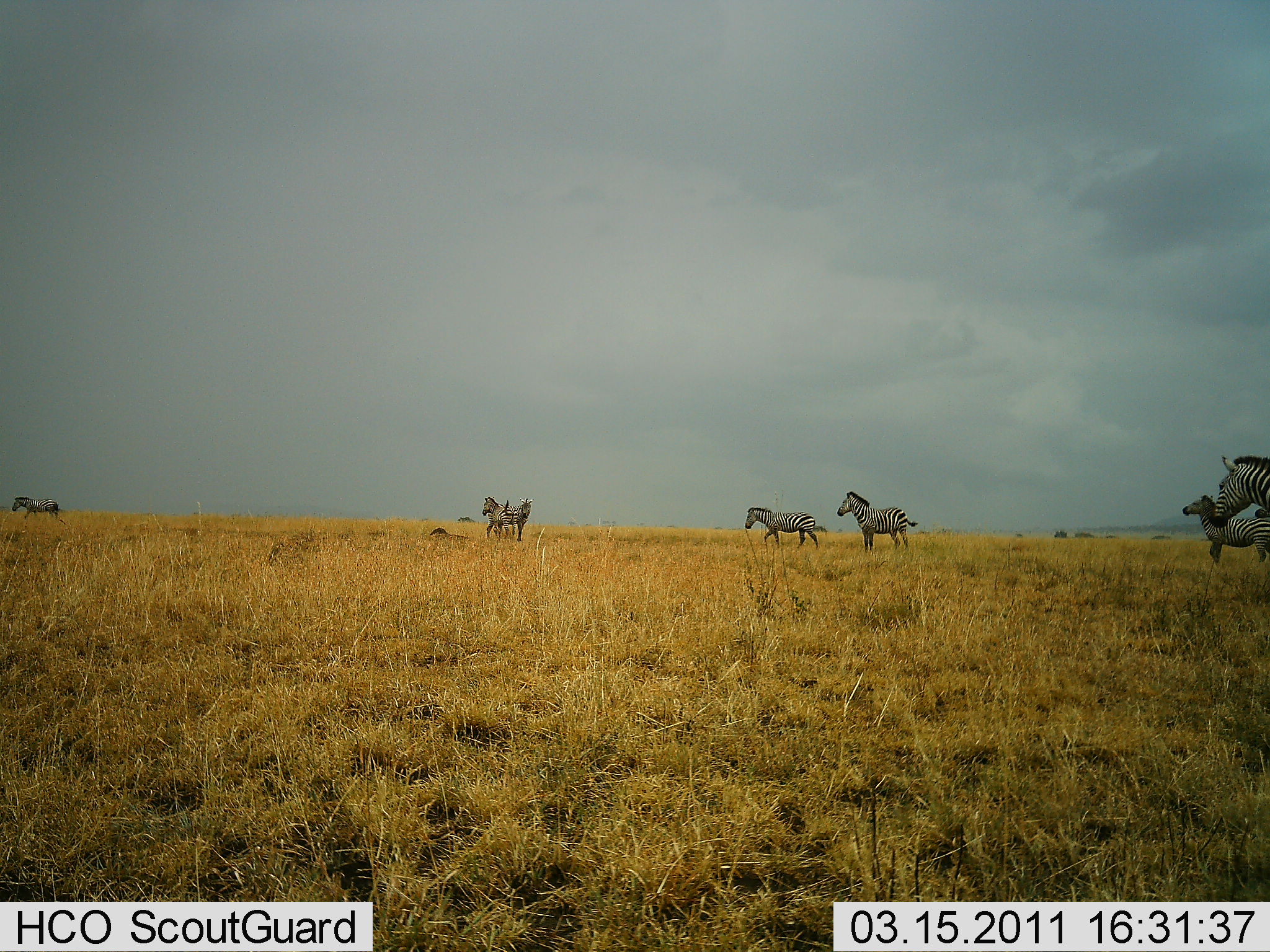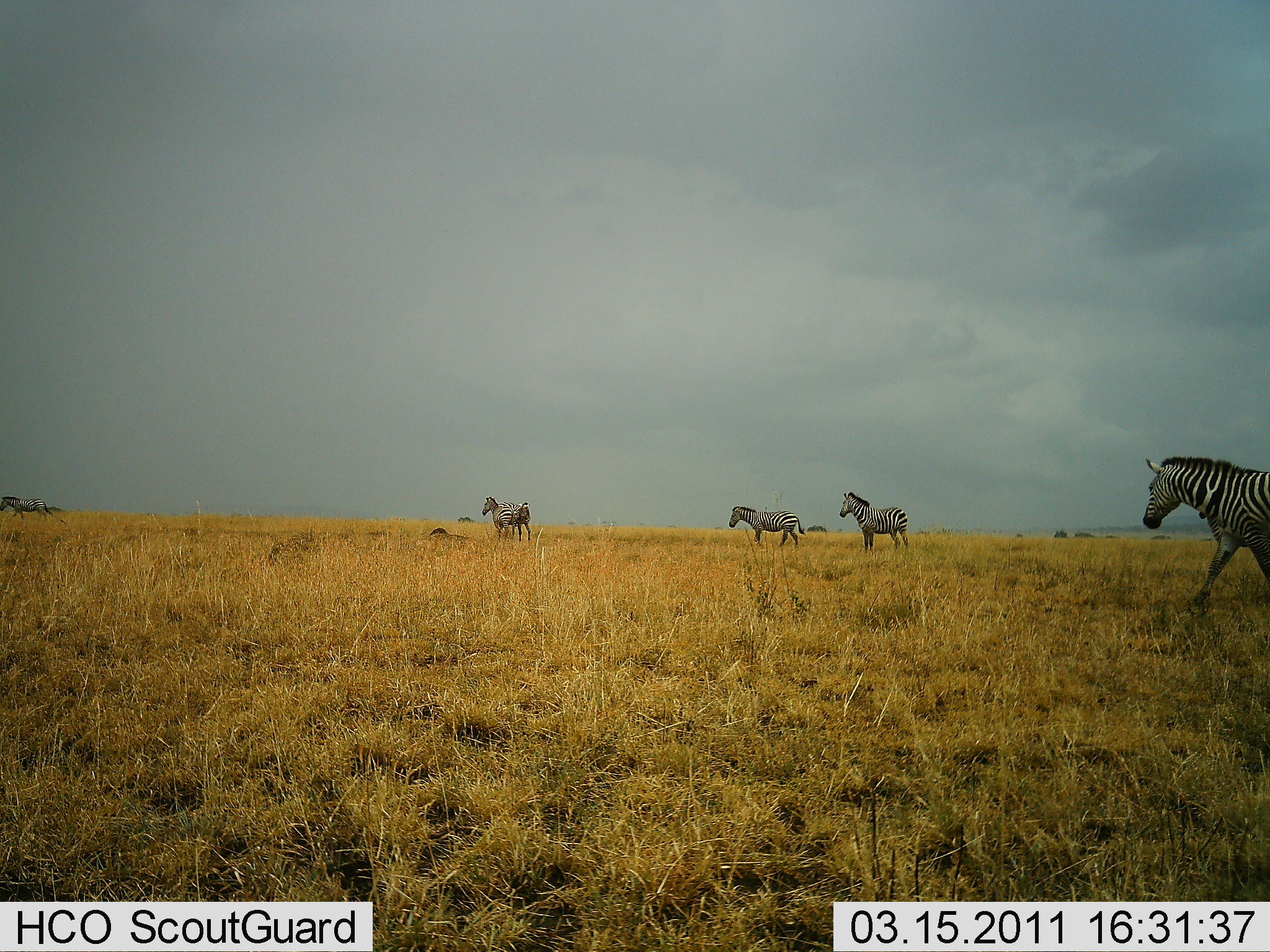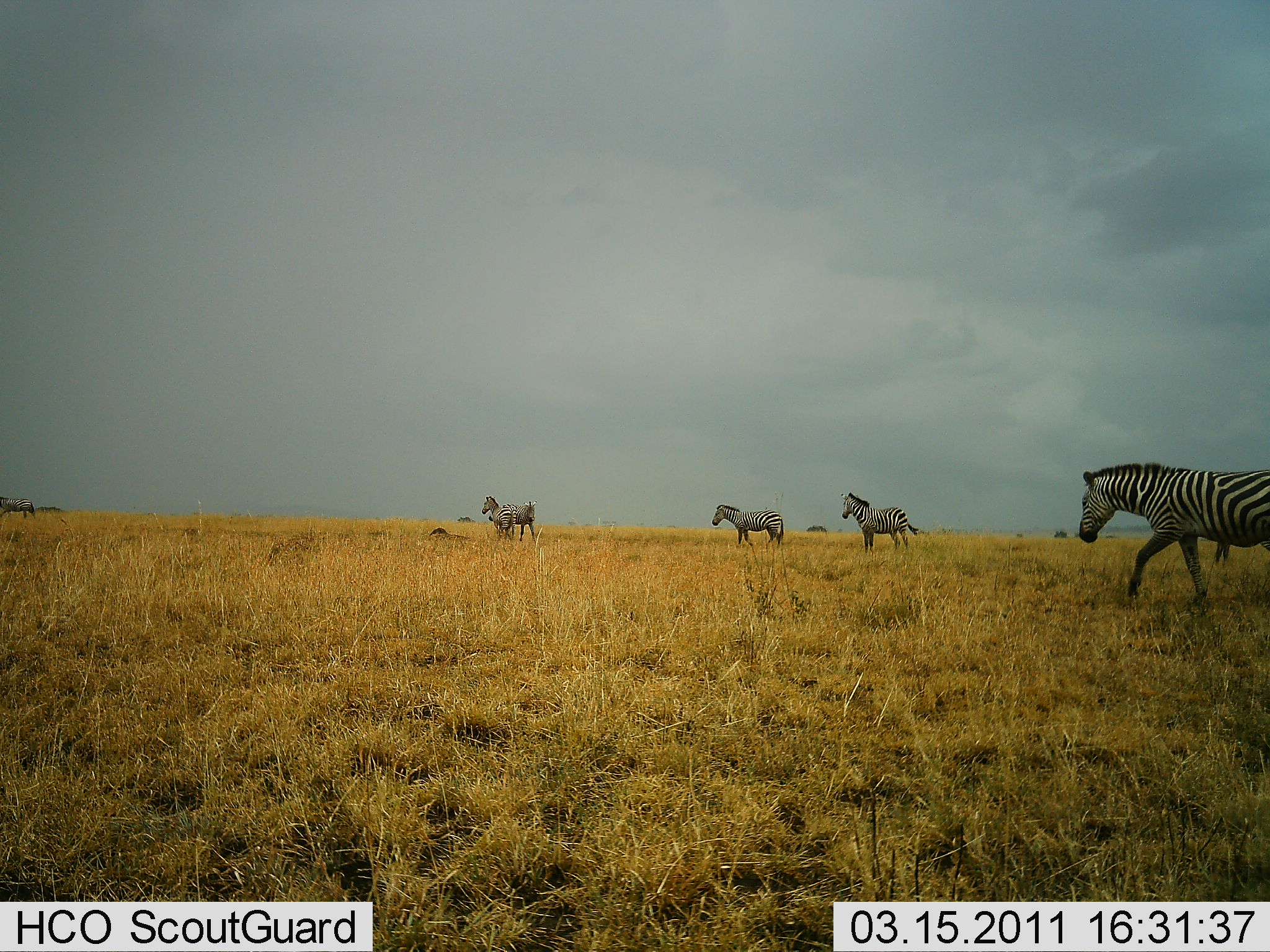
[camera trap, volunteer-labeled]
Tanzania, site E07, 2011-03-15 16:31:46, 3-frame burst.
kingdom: Animalia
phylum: Chordata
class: Mammalia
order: Perissodactyla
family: Equidae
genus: Equus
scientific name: Equus quagga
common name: plains zebra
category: zebra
Zebra (plains zebra) (Equus quagga), count 6. Behavior (volunteer vote fractions): standing 50%, resting 0%, moving 100%, interacting 17%. Young present (vote fraction): 0%. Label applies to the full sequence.